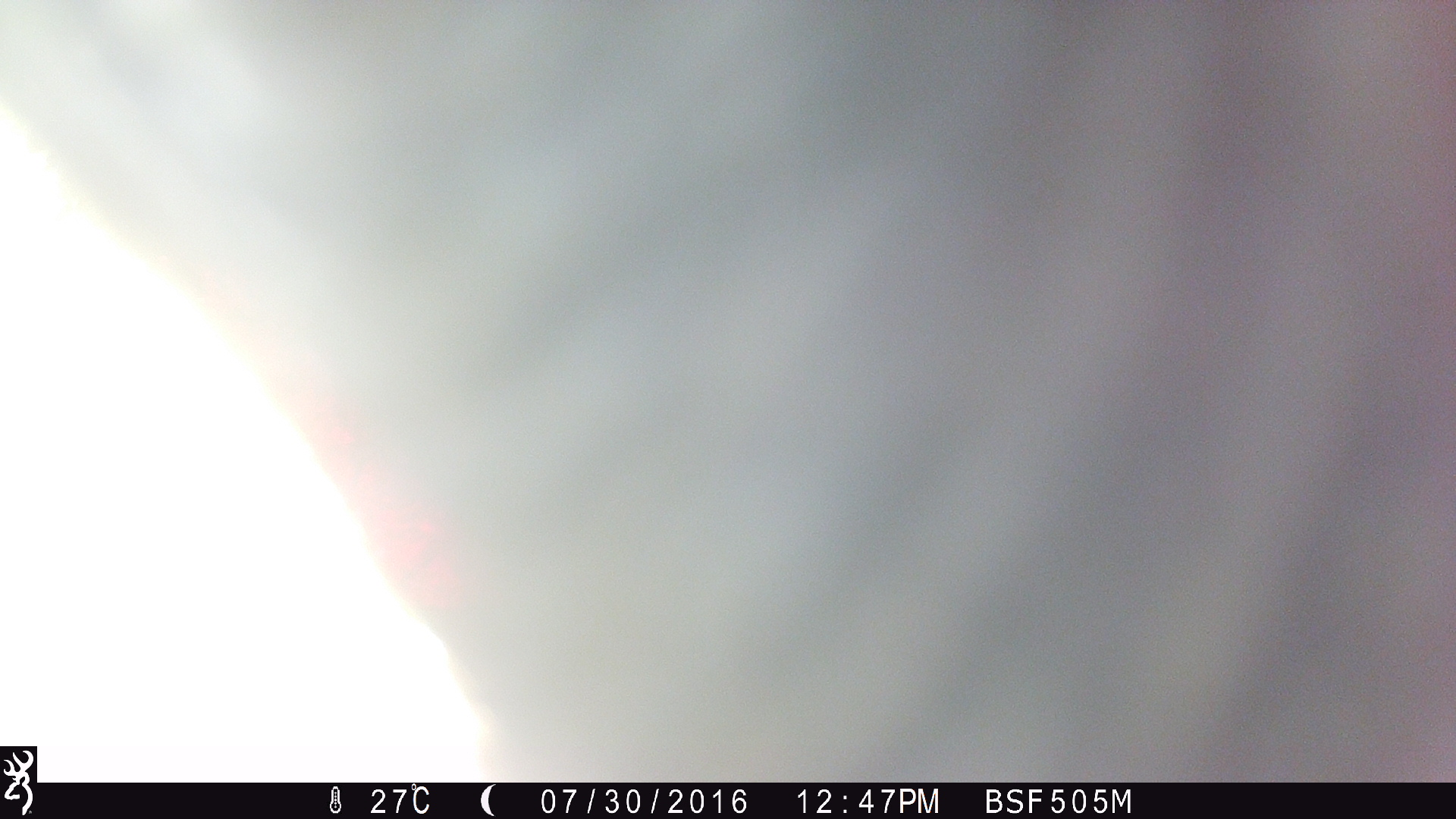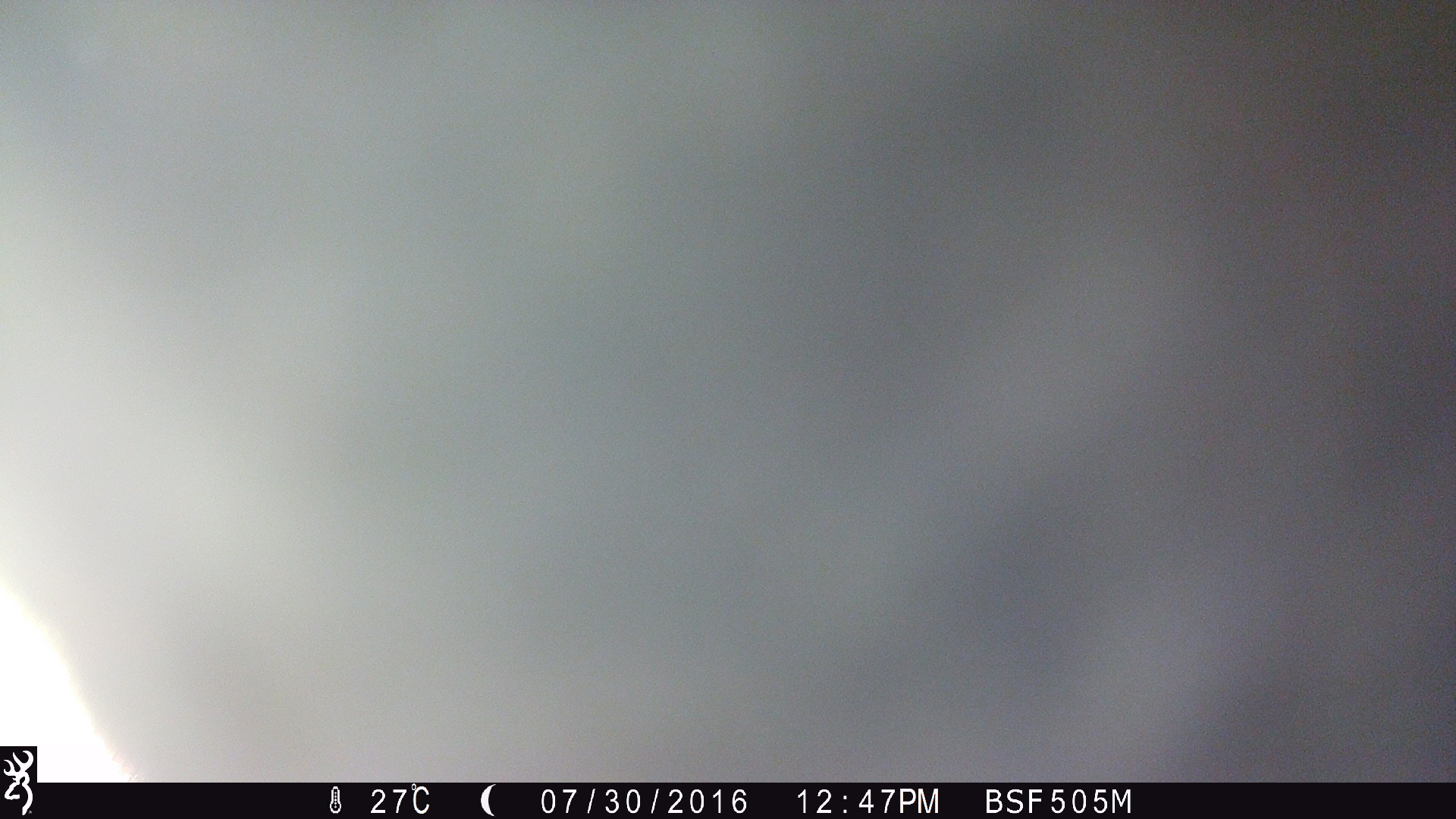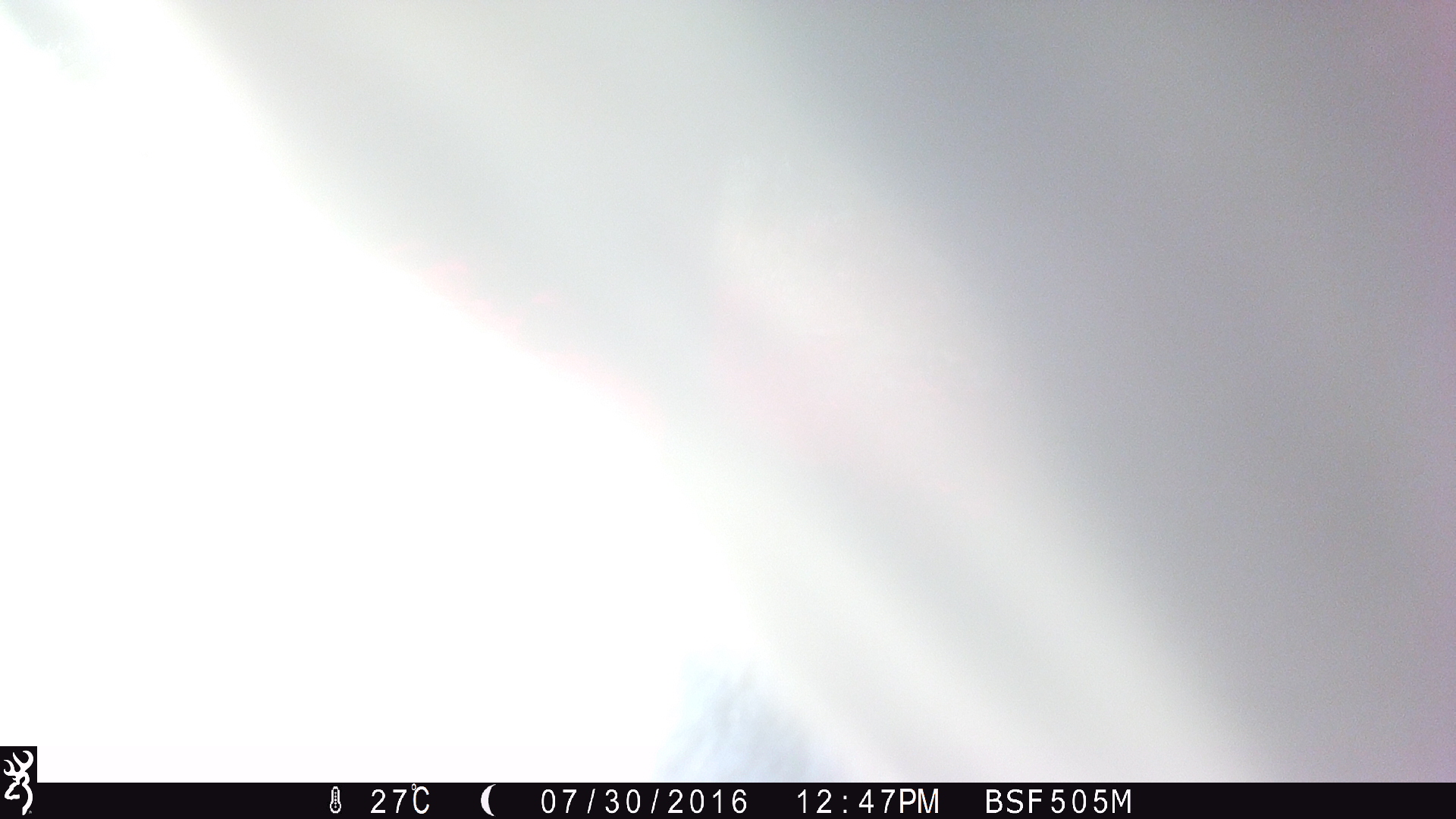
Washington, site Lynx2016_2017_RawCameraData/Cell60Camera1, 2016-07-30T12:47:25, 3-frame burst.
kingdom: Animalia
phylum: Chordata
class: Mammalia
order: Artiodactyla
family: Bovidae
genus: Bos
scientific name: Bos taurus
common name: domestic cattle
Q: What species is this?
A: Domestic cattle (Bos taurus).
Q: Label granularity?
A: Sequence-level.